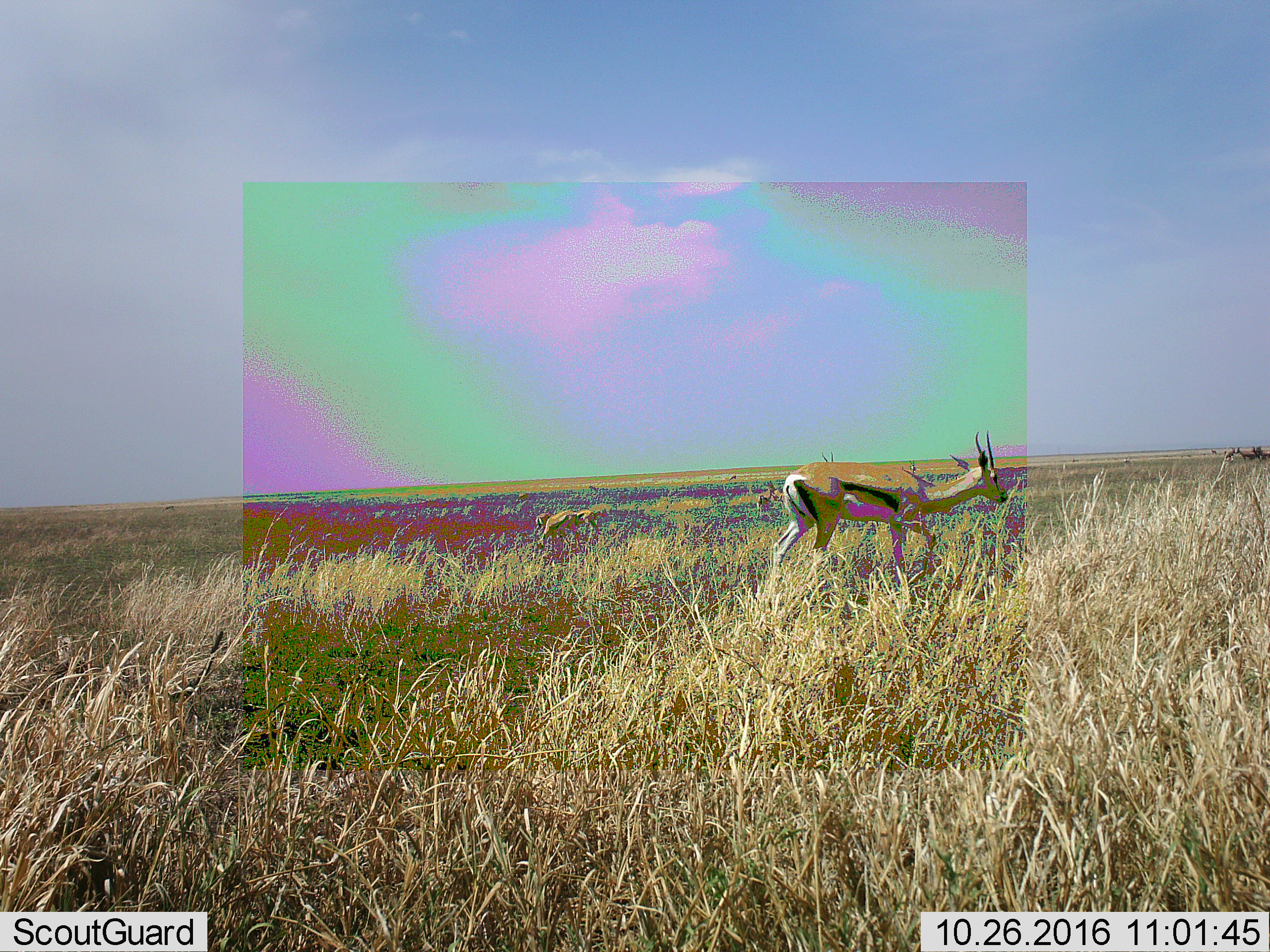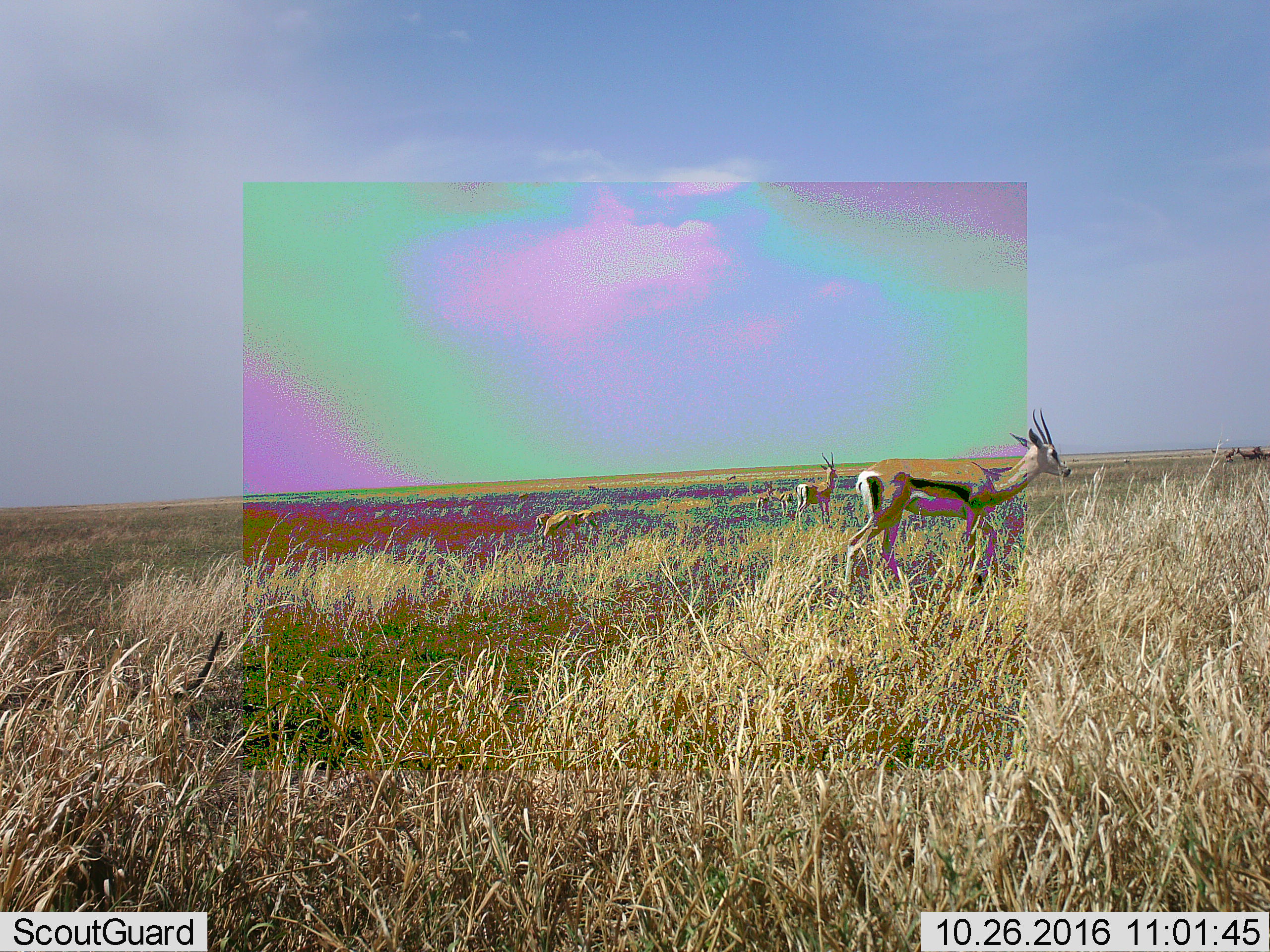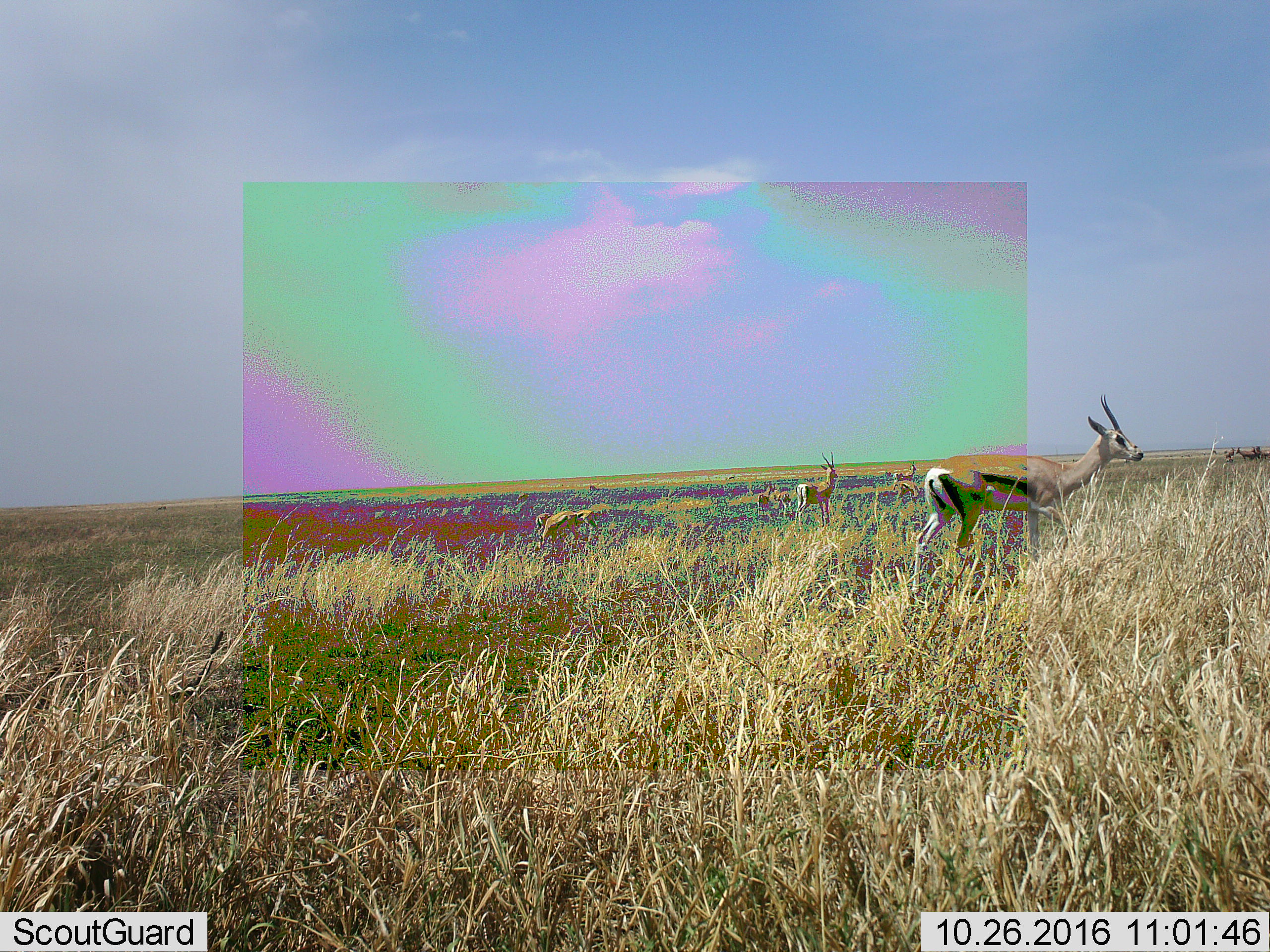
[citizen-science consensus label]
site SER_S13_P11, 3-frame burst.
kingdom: Animalia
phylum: Chordata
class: Mammalia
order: Artiodactyla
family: Bovidae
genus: Eudorcas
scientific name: Eudorcas thomsonii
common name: thomson's gazelle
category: gazellethomsons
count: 7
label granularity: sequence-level